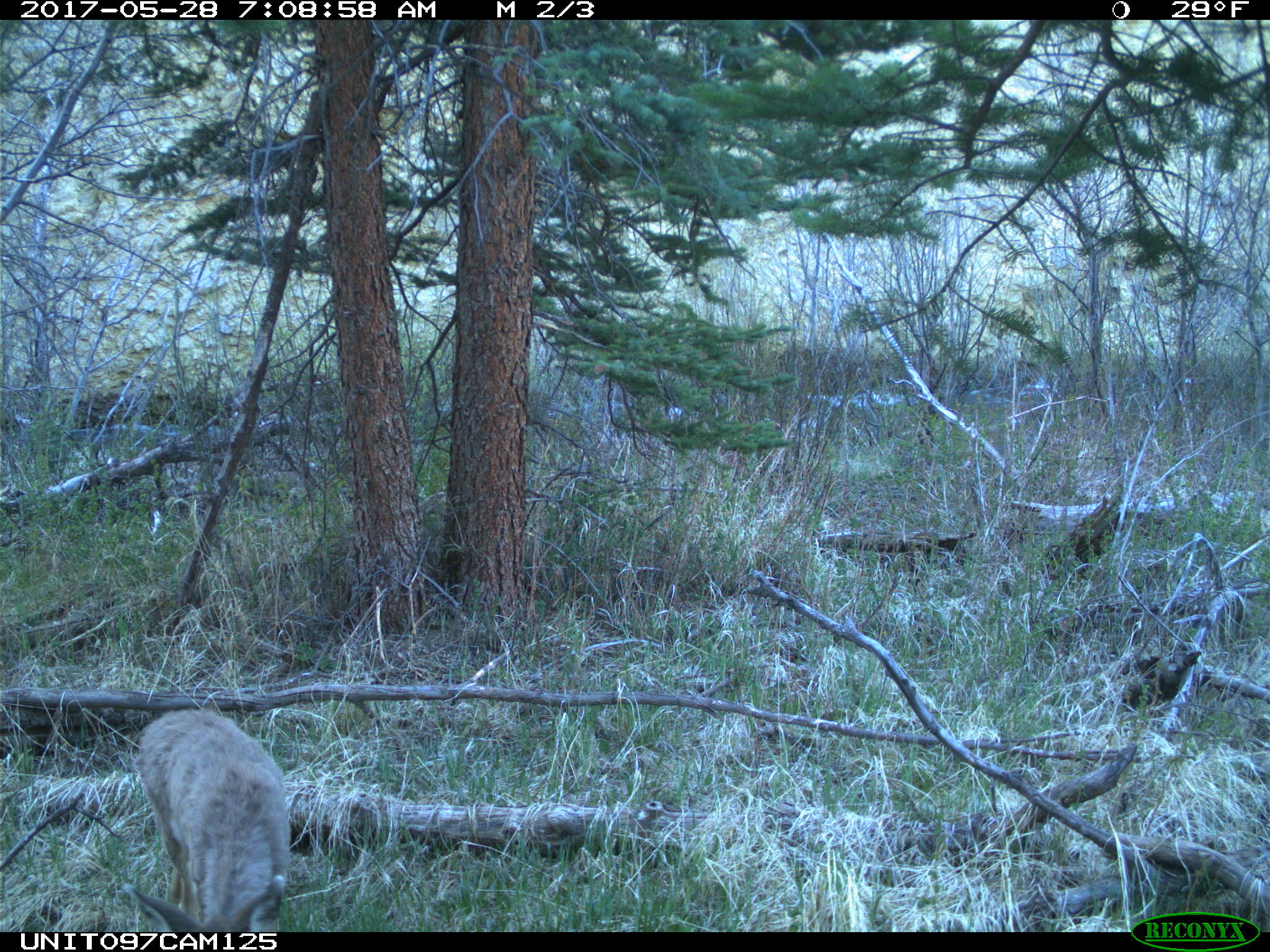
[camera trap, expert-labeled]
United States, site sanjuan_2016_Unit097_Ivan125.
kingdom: Animalia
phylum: Chordata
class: Mammalia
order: Artiodactyla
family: Cervidae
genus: Odocoileus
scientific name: Odocoileus hemionus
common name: mule deer